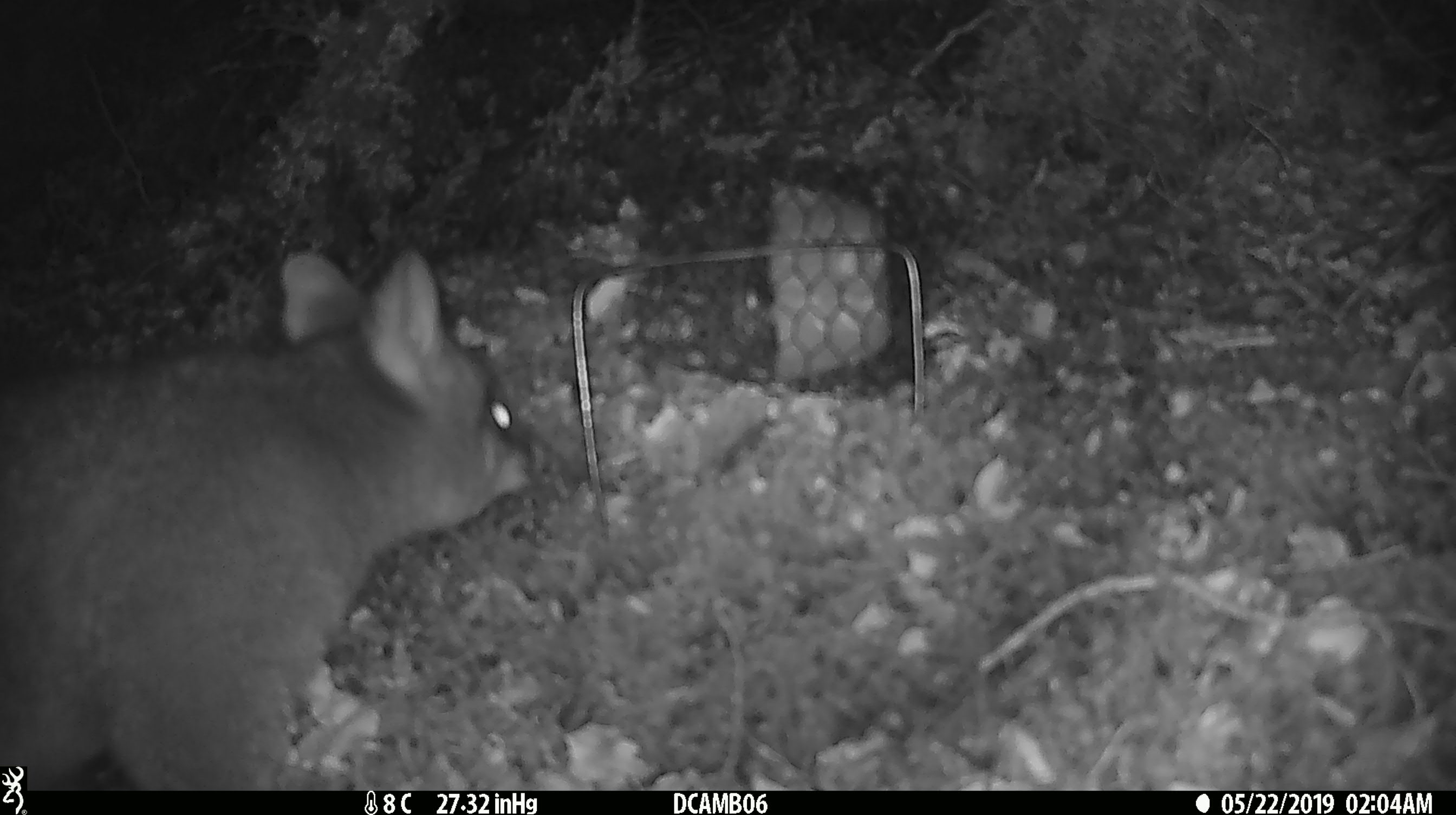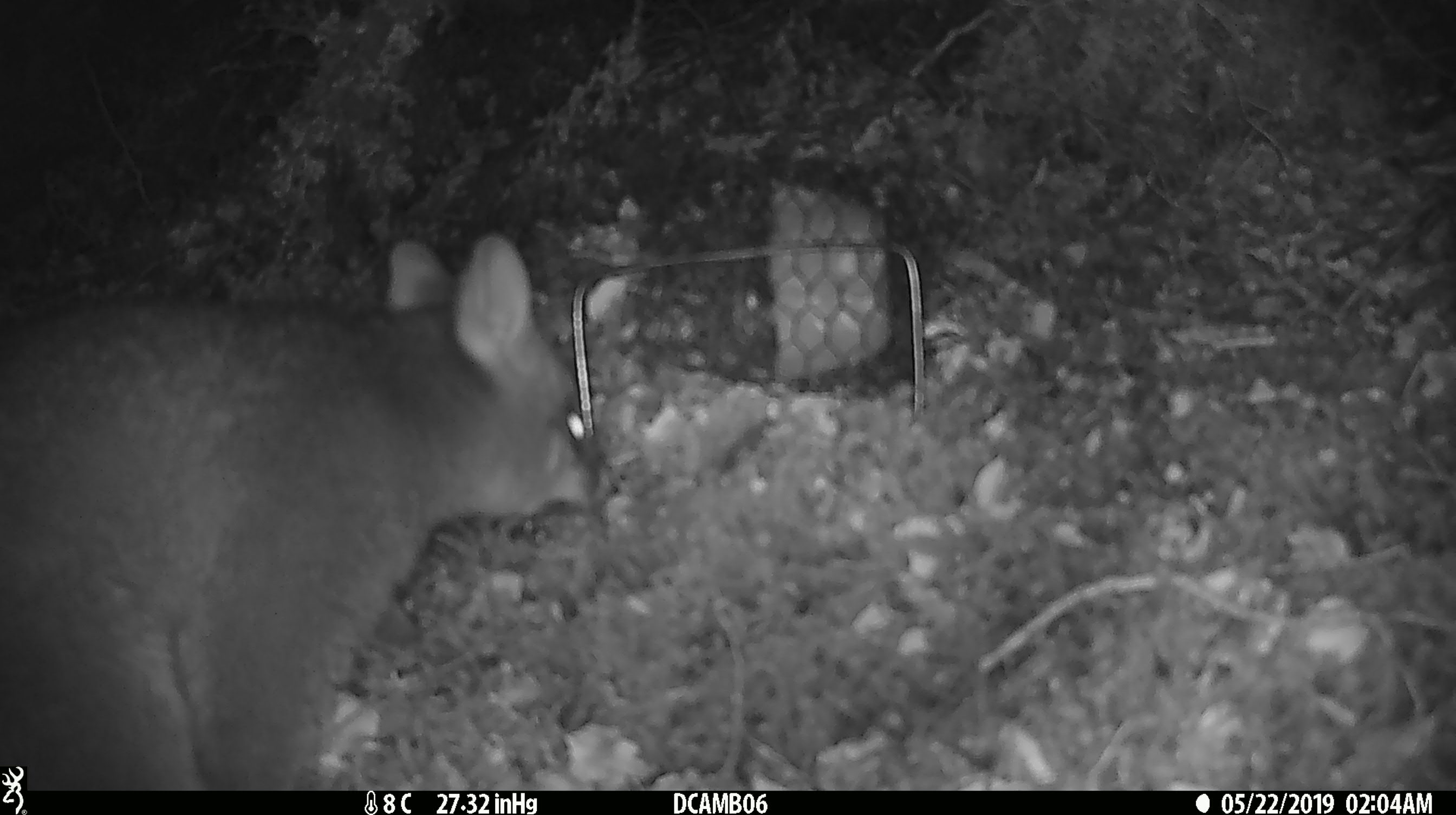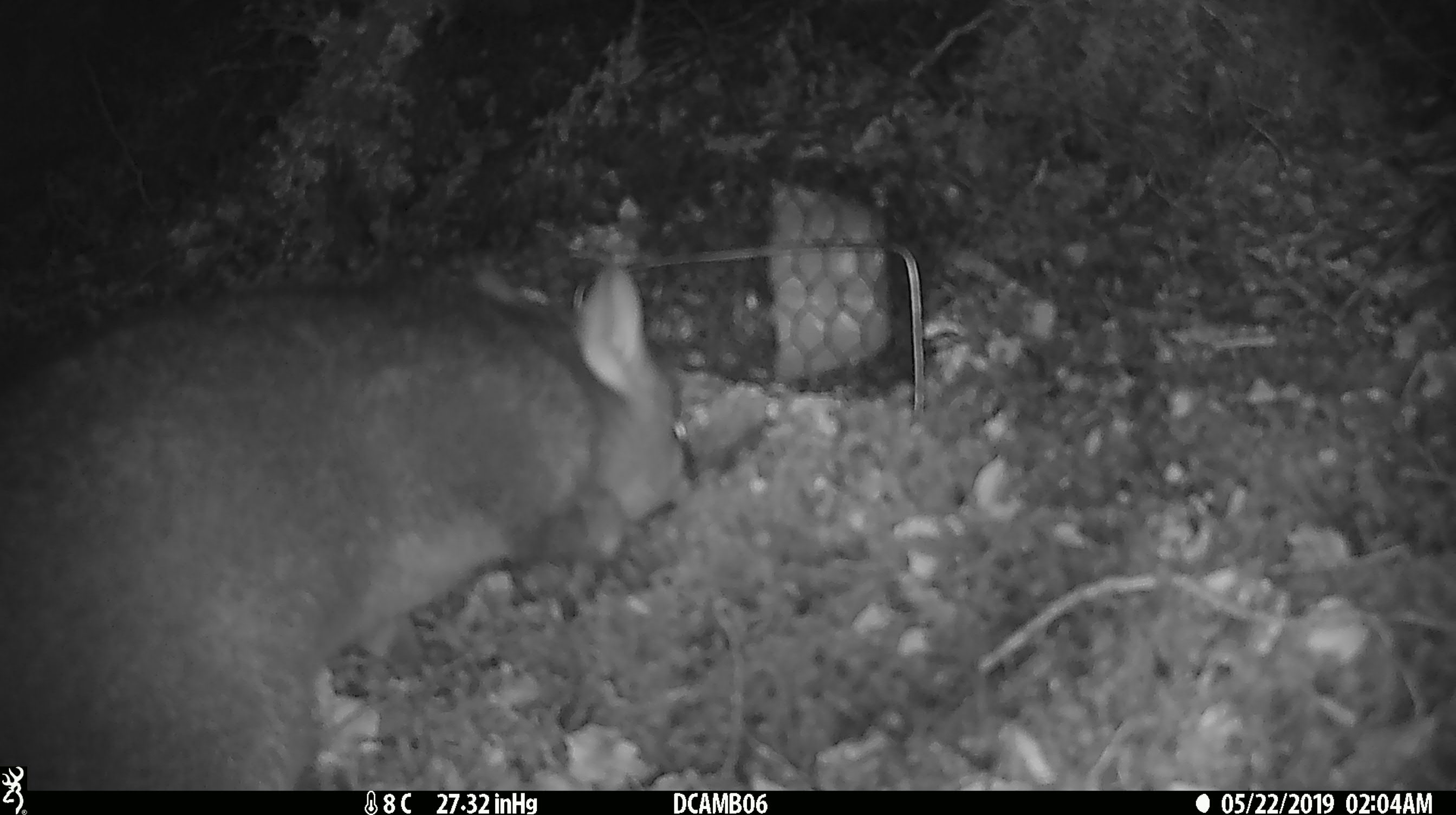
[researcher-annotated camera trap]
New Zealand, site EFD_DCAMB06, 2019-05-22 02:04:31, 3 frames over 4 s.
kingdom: Animalia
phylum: Chordata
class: Mammalia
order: Diprotodontia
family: Phalangeridae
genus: Trichosurus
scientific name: Trichosurus vulpecula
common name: common brushtail possum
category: possum